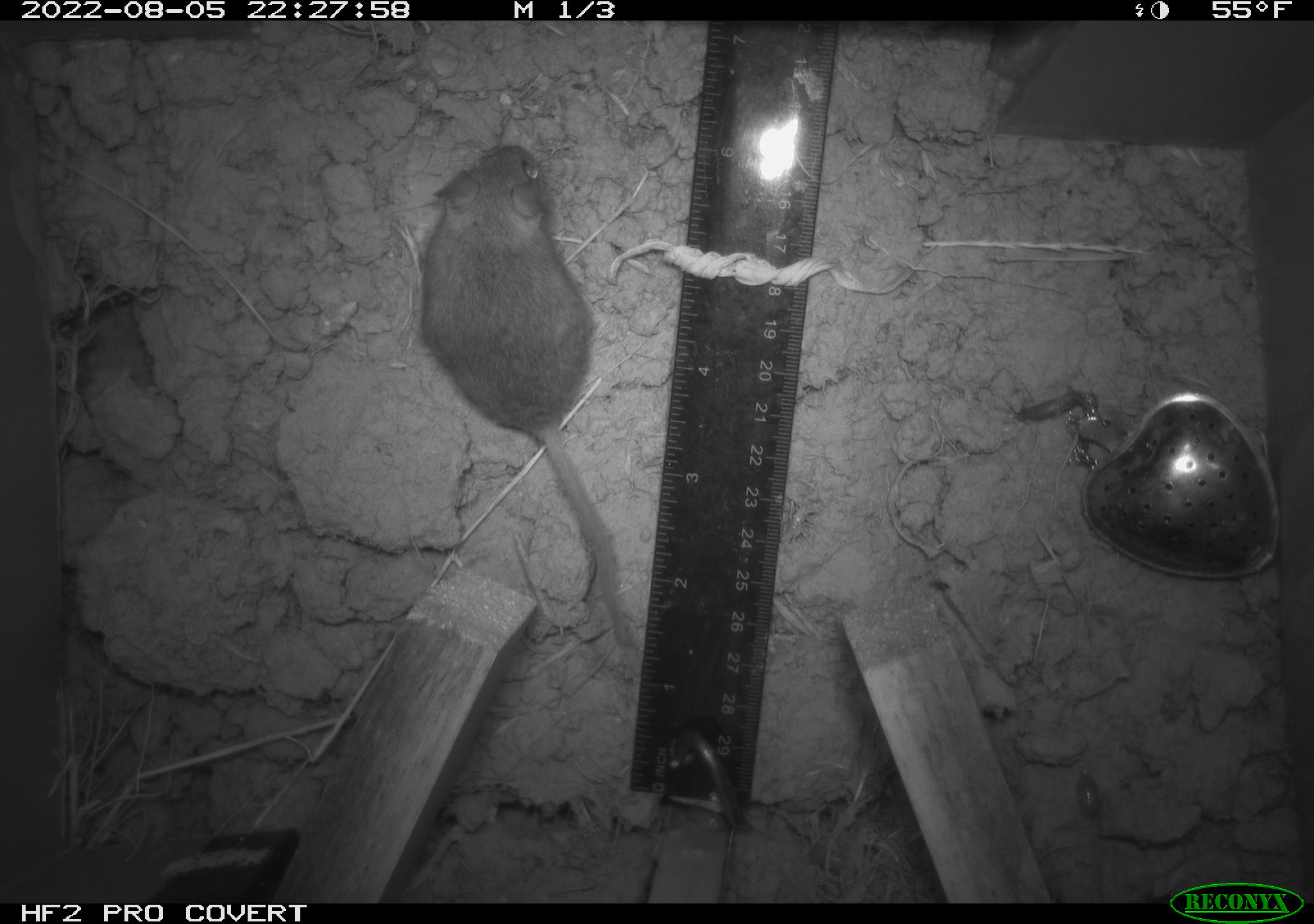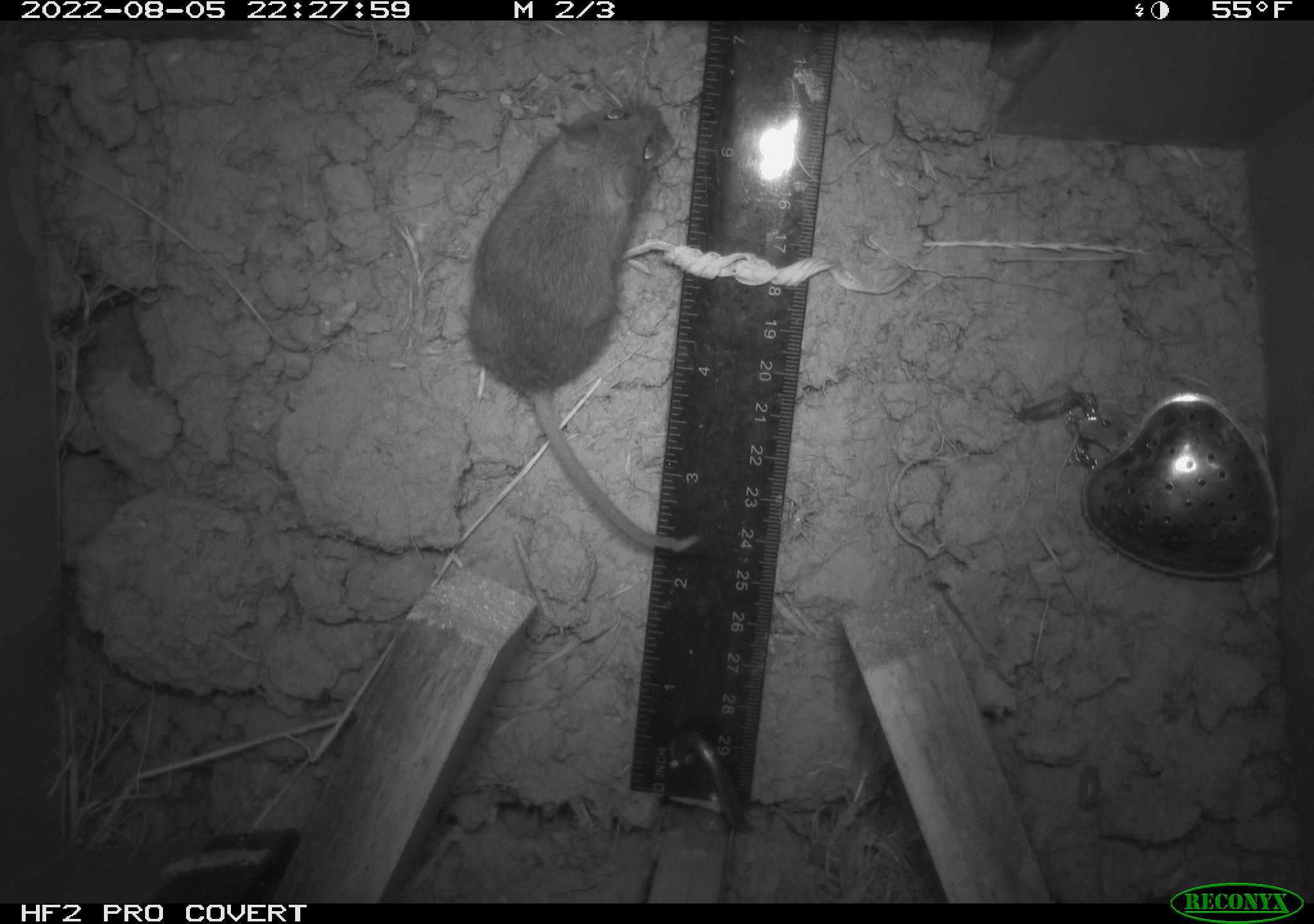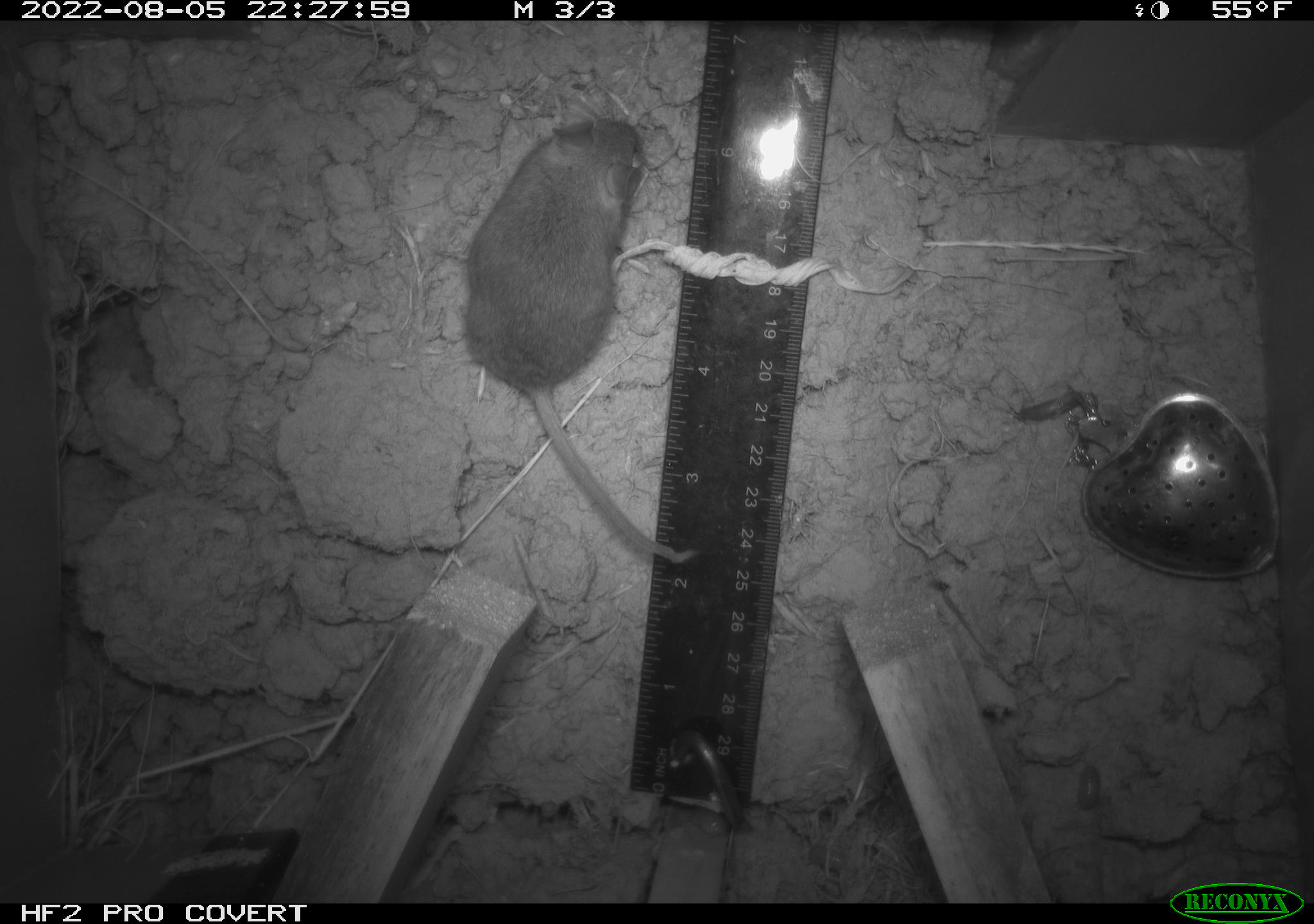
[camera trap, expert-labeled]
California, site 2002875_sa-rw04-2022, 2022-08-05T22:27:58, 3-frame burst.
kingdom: Animalia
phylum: Chordata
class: Mammalia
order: Rodentia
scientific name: Rodentia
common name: mouse species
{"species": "mouse species (Rodentia)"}